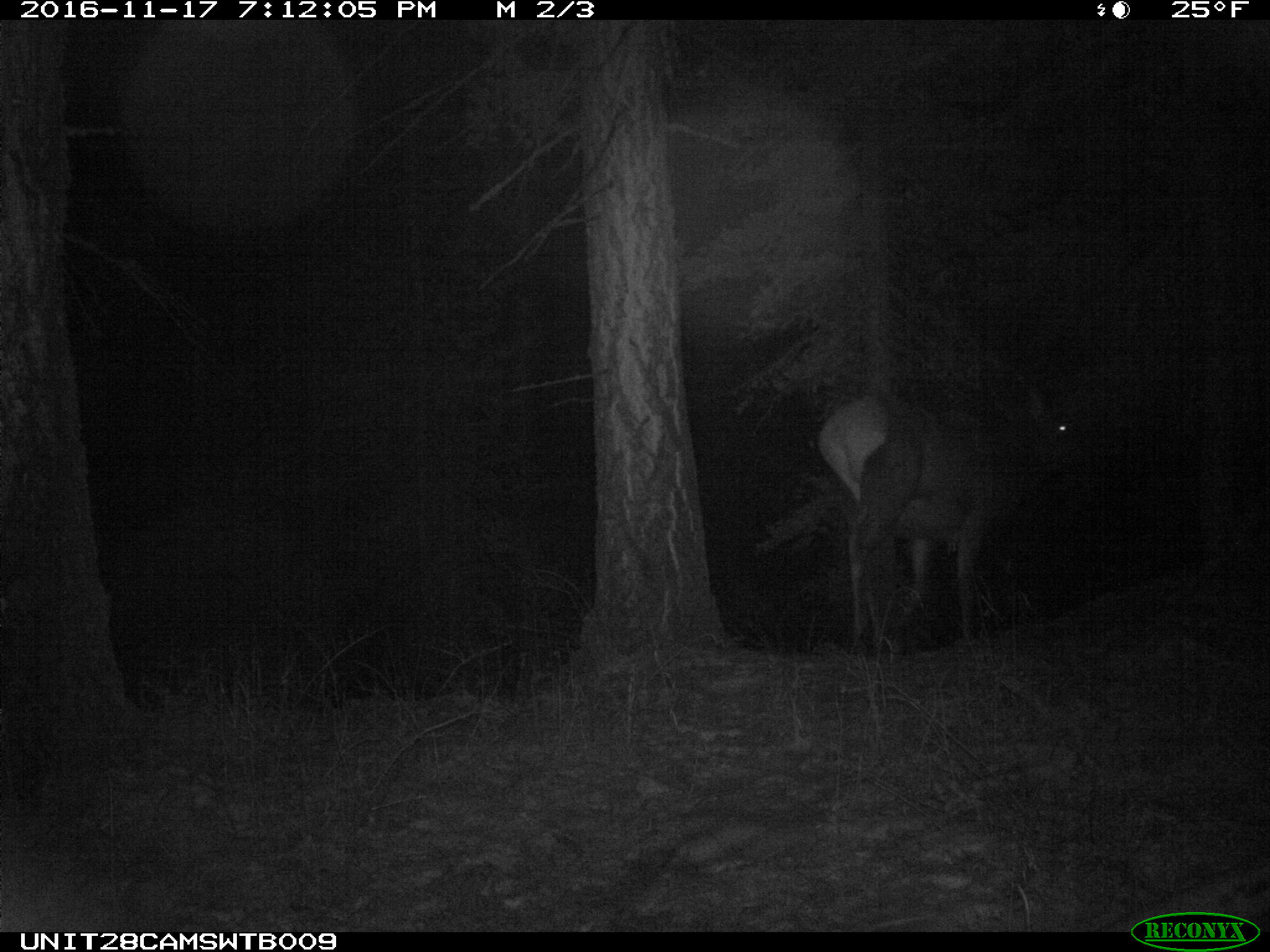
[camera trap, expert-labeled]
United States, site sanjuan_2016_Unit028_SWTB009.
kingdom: Animalia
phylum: Chordata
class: Mammalia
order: Artiodactyla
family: Cervidae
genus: Cervus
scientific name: Cervus elaphus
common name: red deer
Cervus elaphus (red deer).